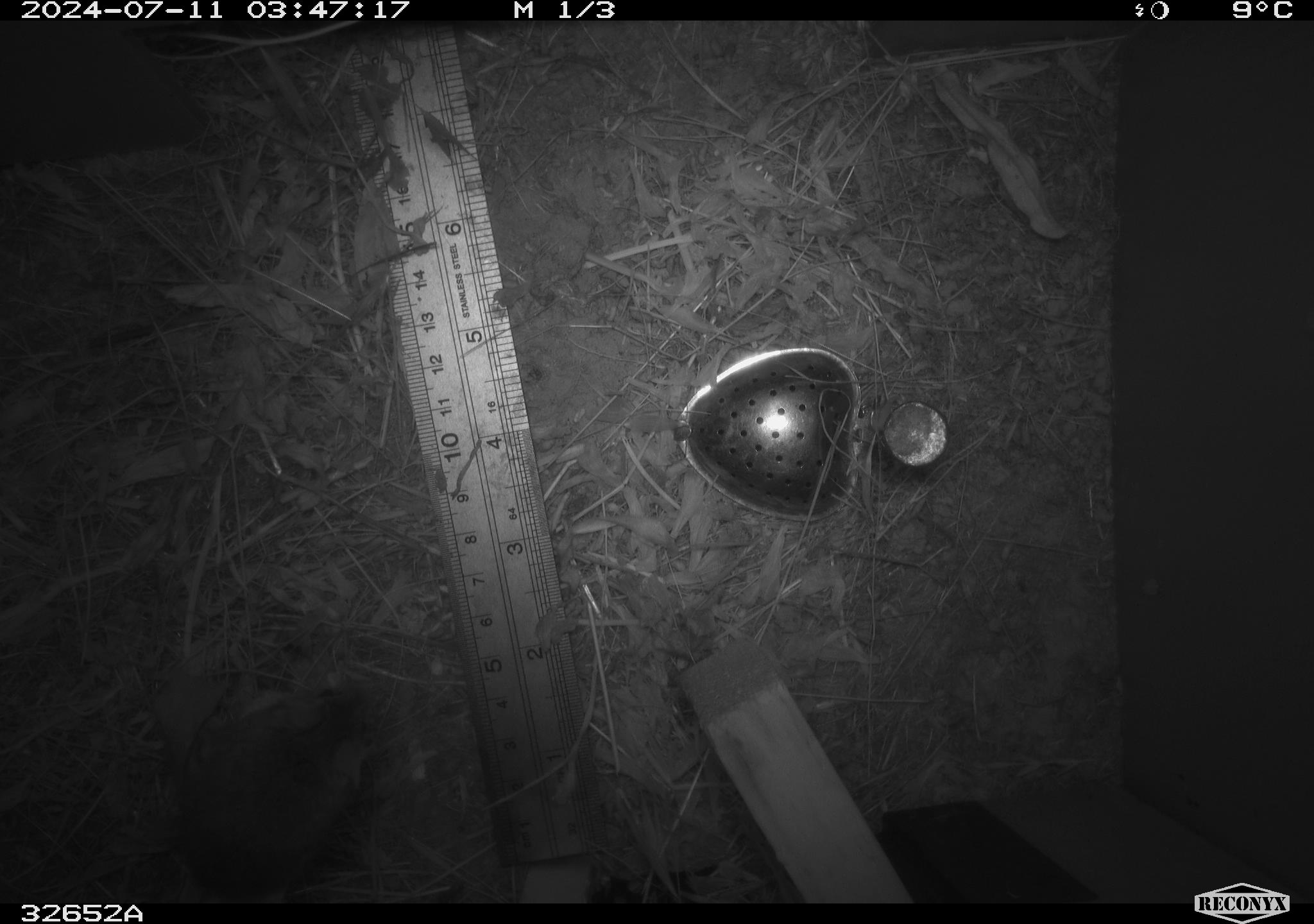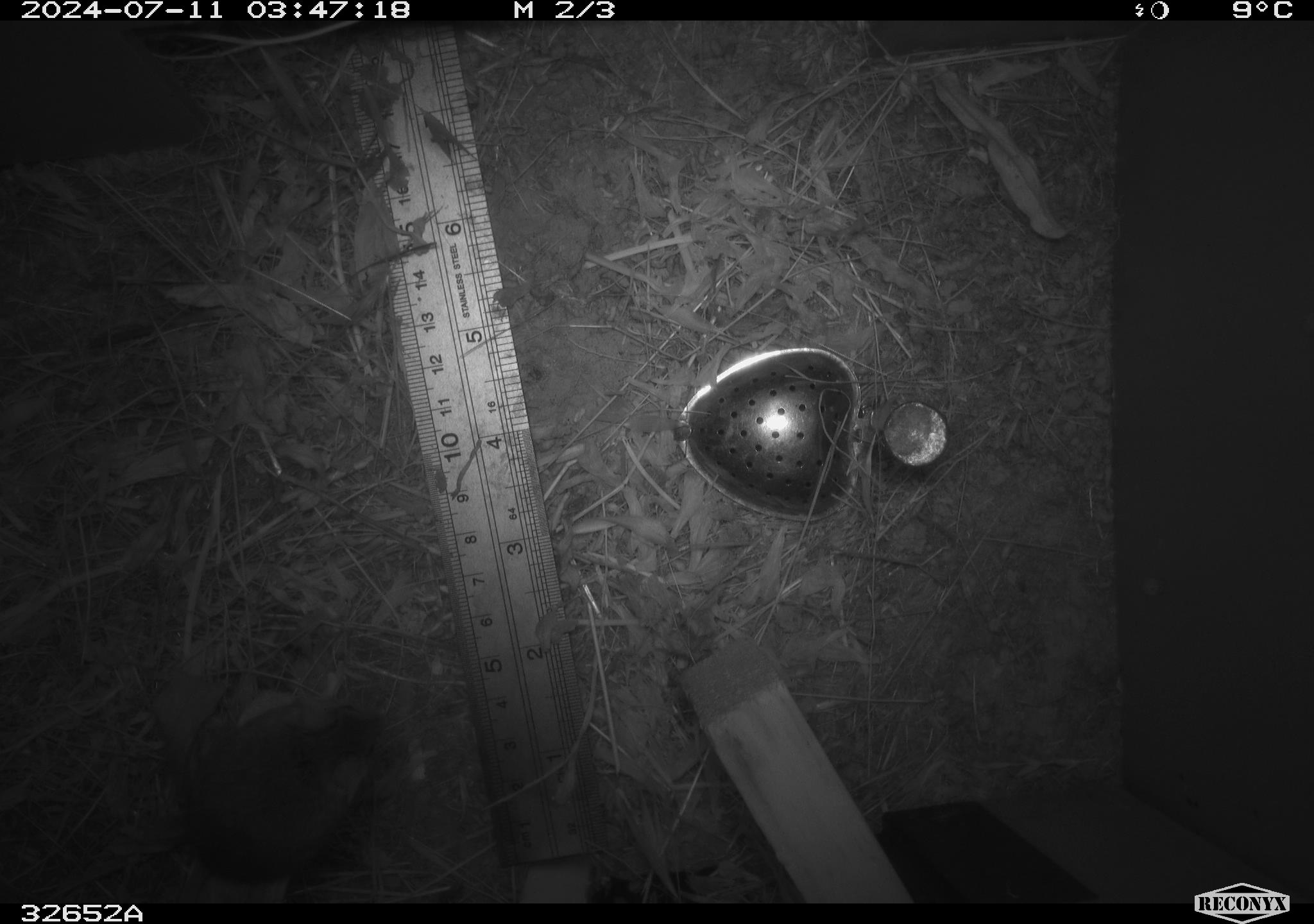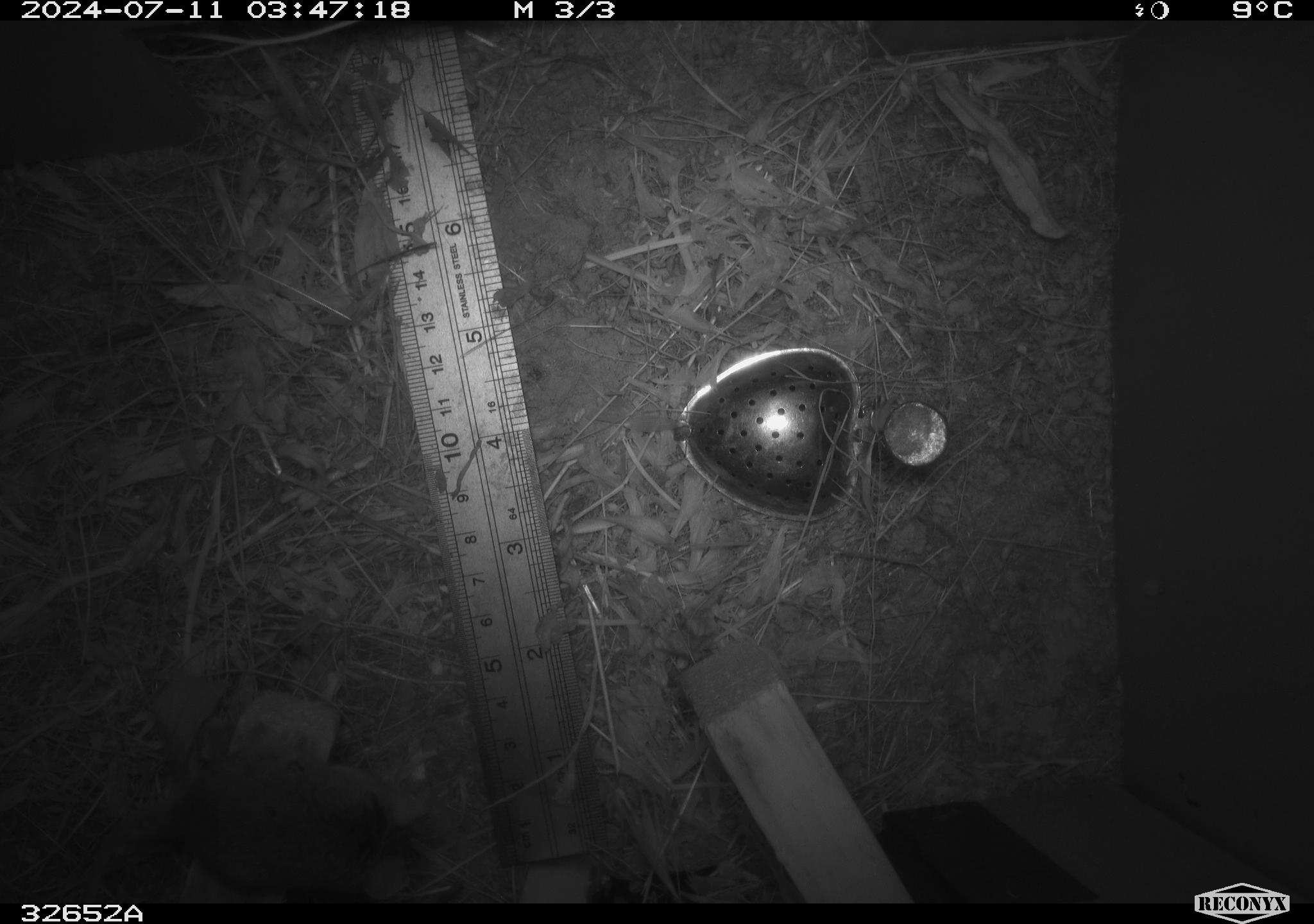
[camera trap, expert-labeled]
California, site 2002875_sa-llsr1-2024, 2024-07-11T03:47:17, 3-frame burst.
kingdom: Animalia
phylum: Chordata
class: Mammalia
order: Rodentia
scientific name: Rodentia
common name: mouse species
Mouse species (Rodentia).